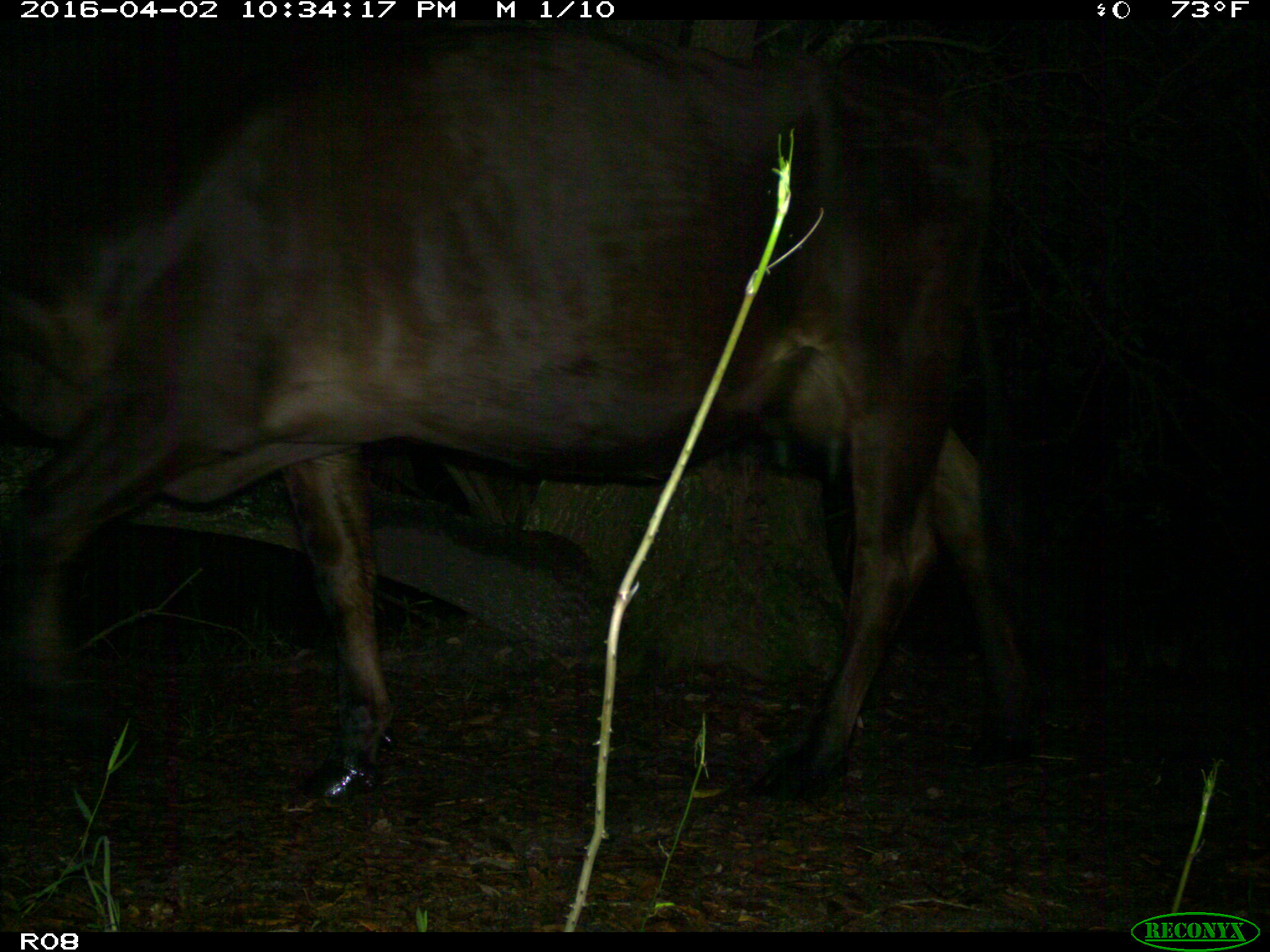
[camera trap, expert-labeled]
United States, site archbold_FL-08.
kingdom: Animalia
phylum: Chordata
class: Mammalia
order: Artiodactyla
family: Bovidae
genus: Bos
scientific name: Bos taurus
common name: domestic cow